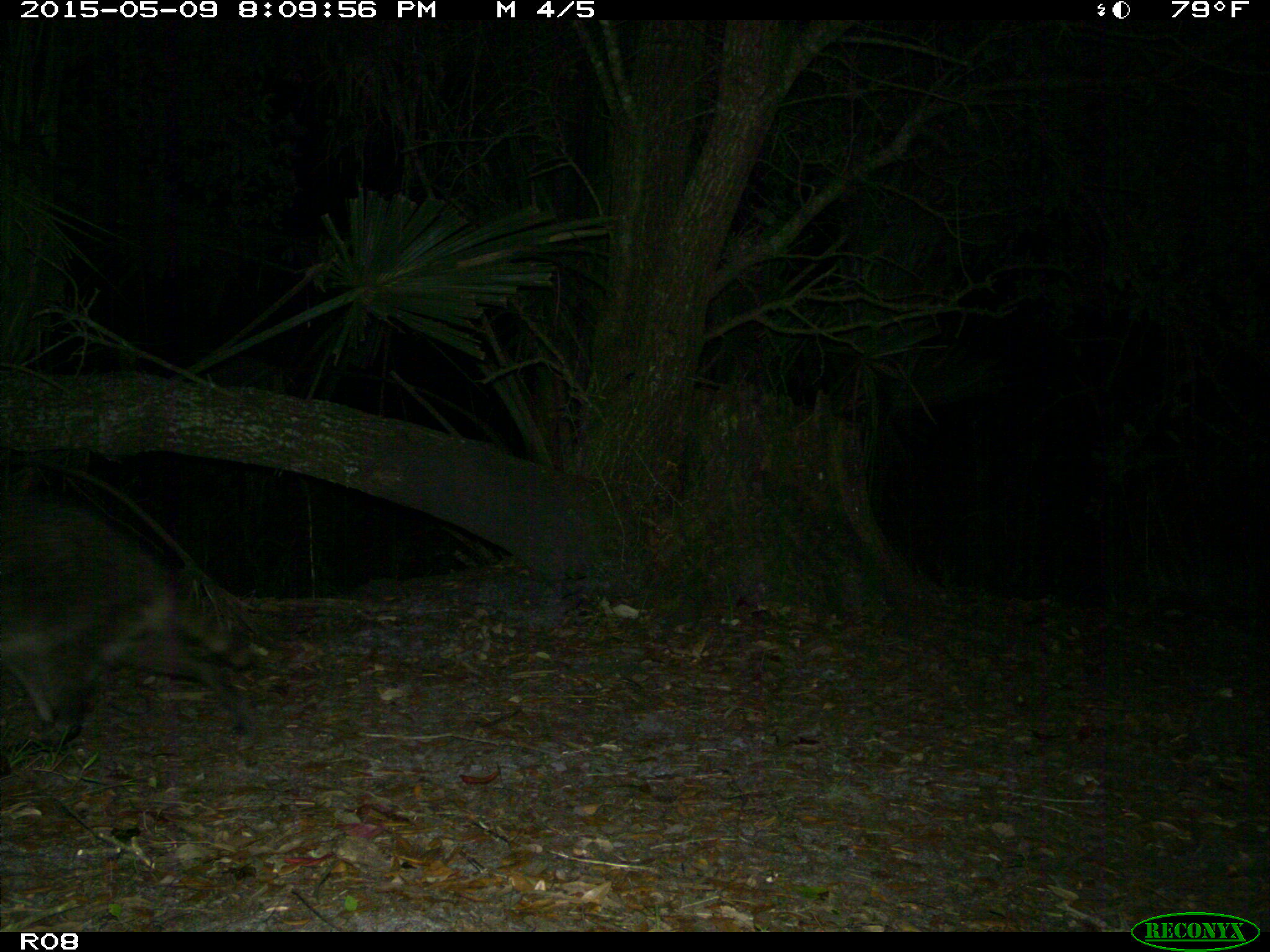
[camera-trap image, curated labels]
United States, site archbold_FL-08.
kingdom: Animalia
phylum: Chordata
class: Mammalia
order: Carnivora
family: Procyonidae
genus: Procyon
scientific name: Procyon lotor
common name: common raccoon